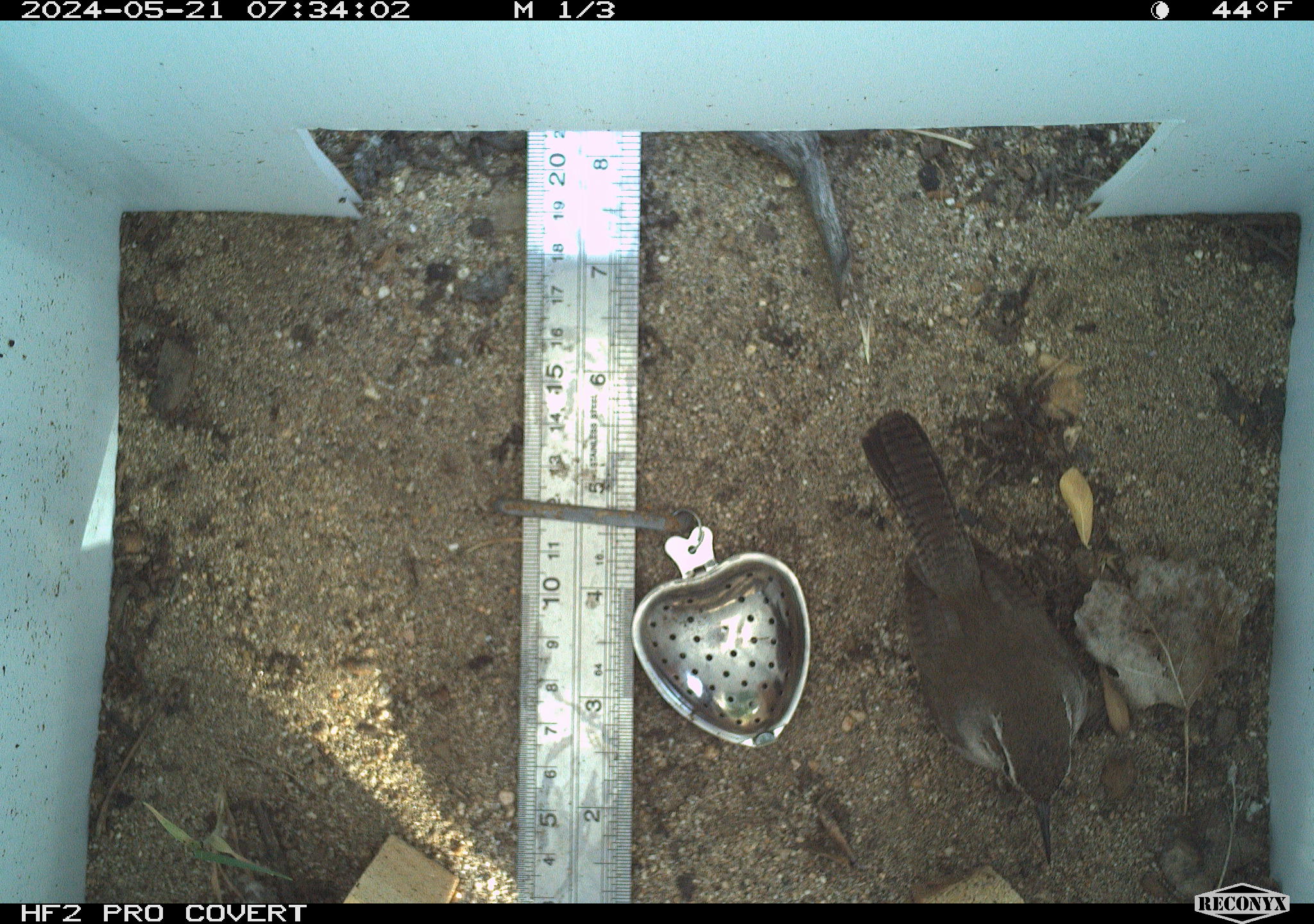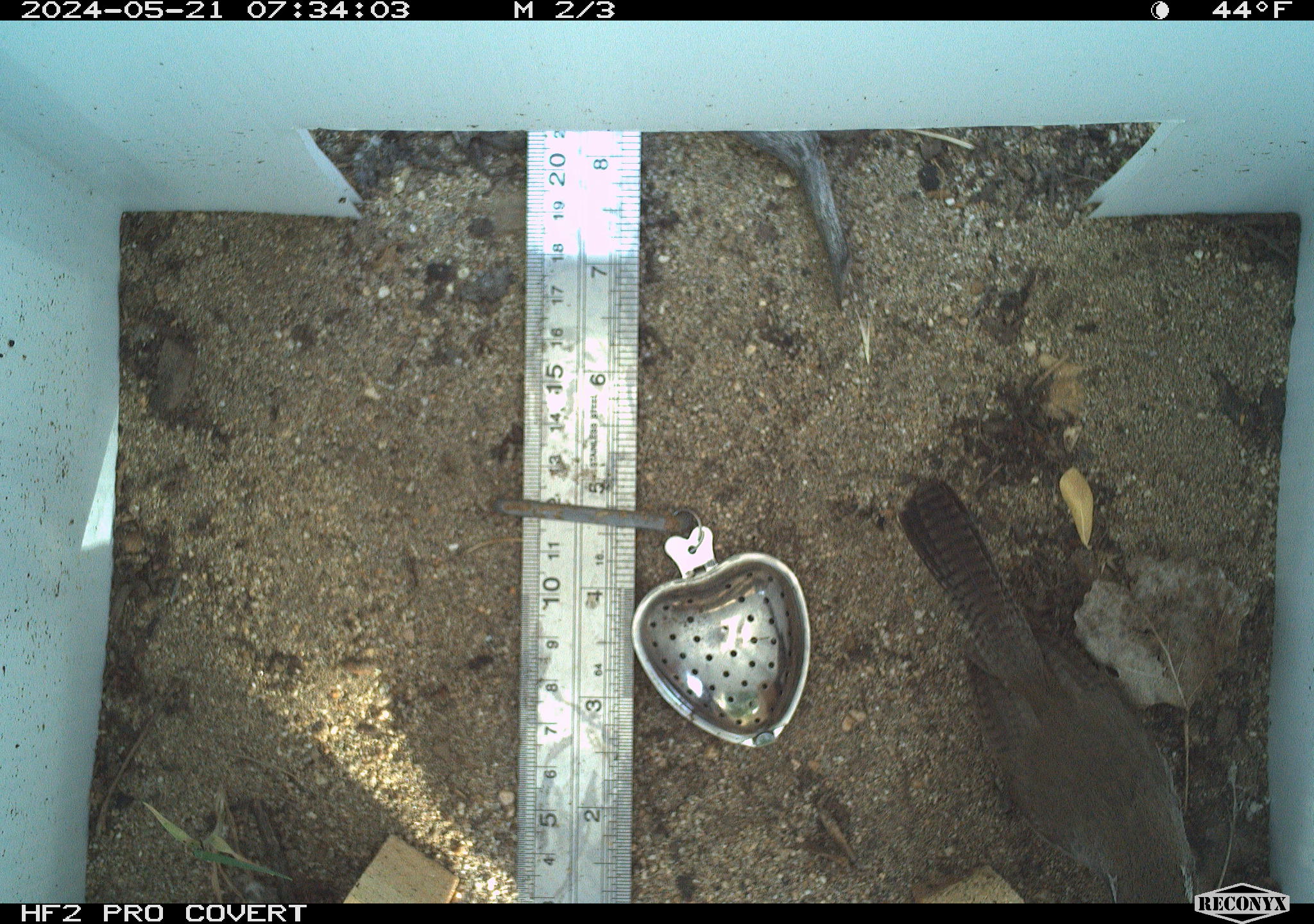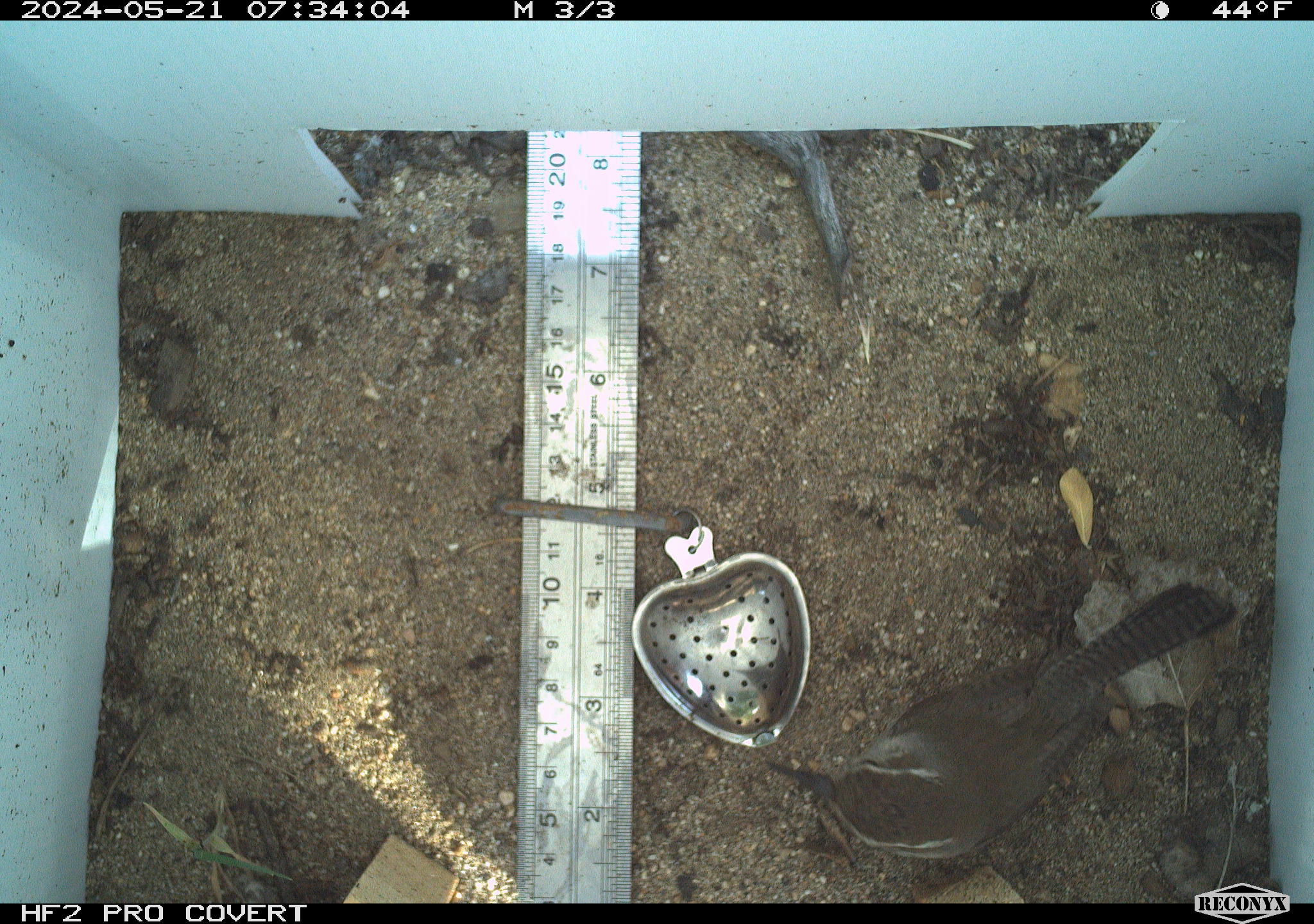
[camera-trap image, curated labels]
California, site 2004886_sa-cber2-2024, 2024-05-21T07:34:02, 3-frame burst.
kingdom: Animalia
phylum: Chordata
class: Aves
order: Passeriformes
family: Troglodytidae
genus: Troglodytes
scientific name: Troglodytes aedon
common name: house wren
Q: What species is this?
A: House wren (Troglodytes aedon).